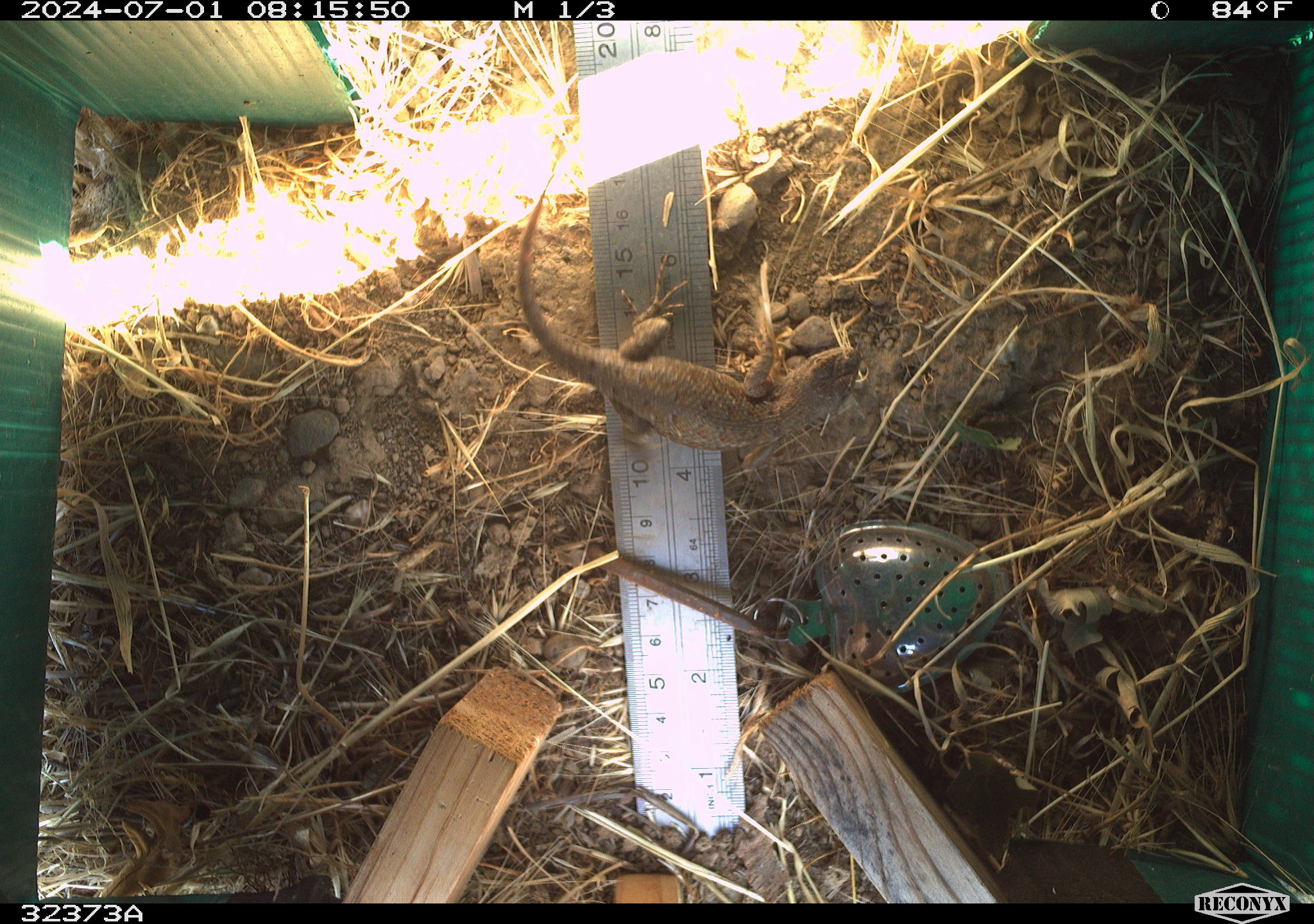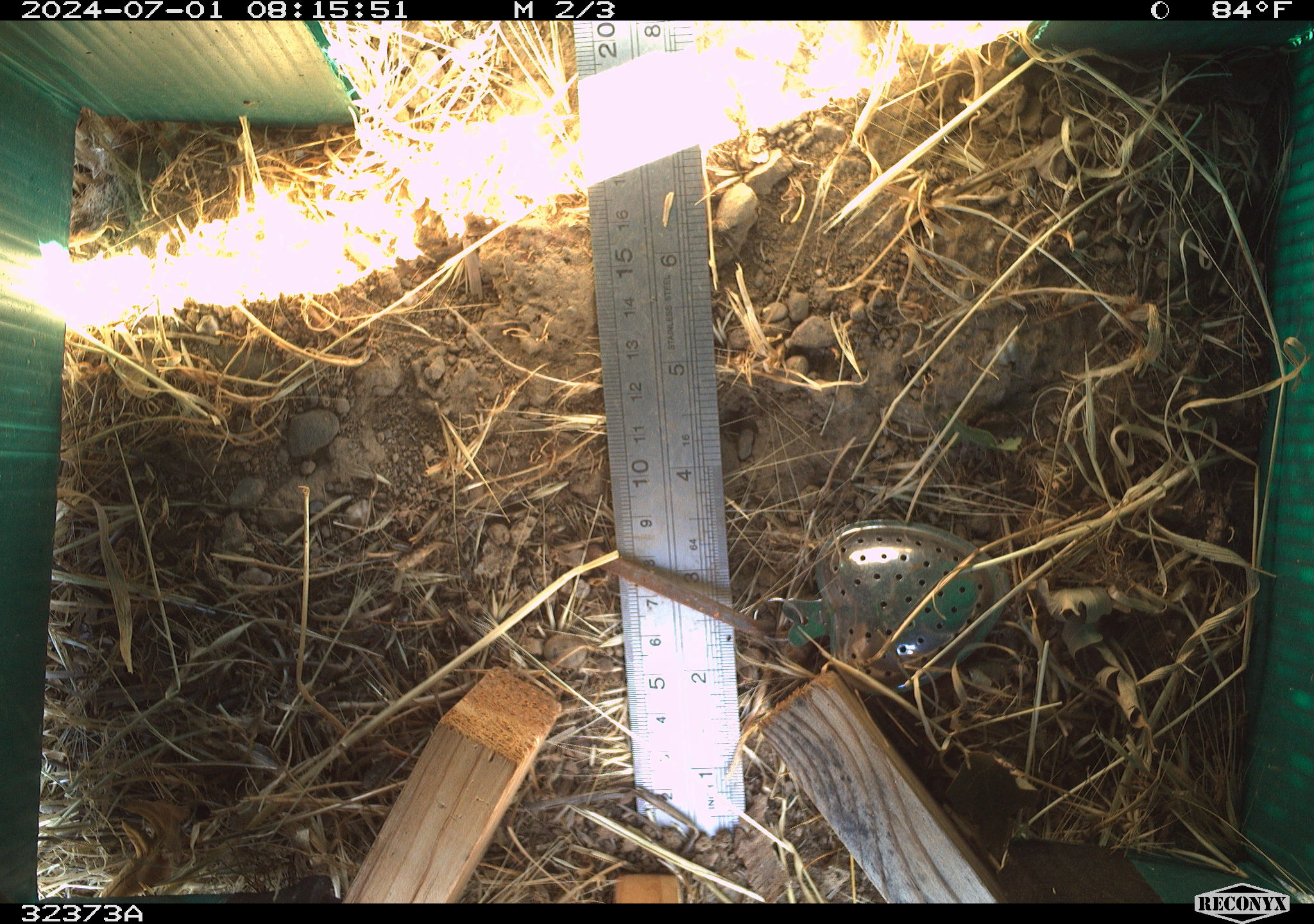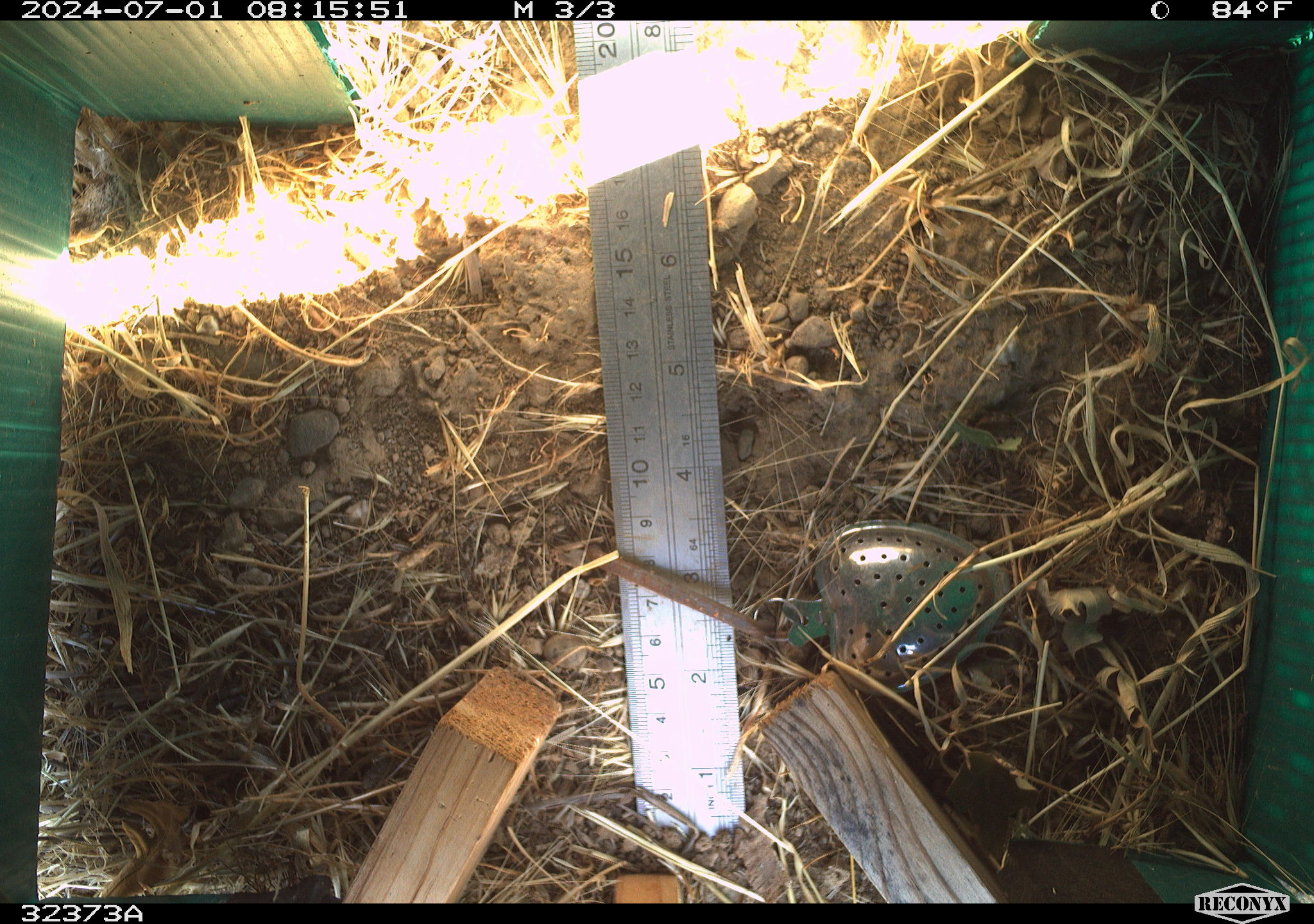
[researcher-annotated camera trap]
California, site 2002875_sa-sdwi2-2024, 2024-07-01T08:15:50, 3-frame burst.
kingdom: Animalia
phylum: Chordata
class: Reptilia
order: Squamata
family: Phrynosomatidae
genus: Sceloporus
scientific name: Sceloporus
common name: spiny lizards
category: sceloporus species